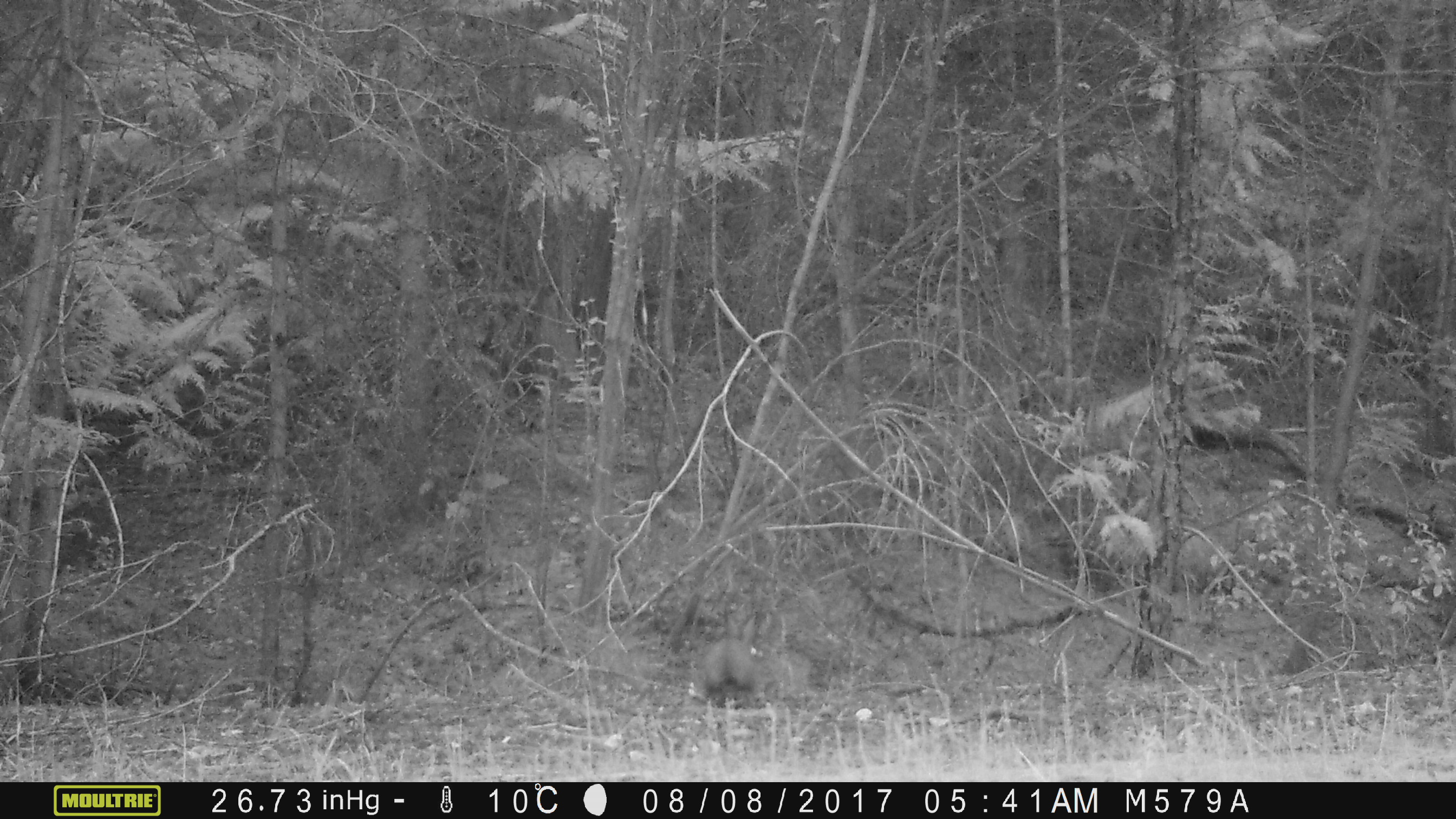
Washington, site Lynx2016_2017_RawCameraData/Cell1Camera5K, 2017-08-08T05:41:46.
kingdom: Animalia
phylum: Chordata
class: Mammalia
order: Lagomorpha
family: Leporidae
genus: Lepus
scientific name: Lepus americanus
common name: snowshoe hare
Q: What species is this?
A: Lepus americanus (snowshoe hare).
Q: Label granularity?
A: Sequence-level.